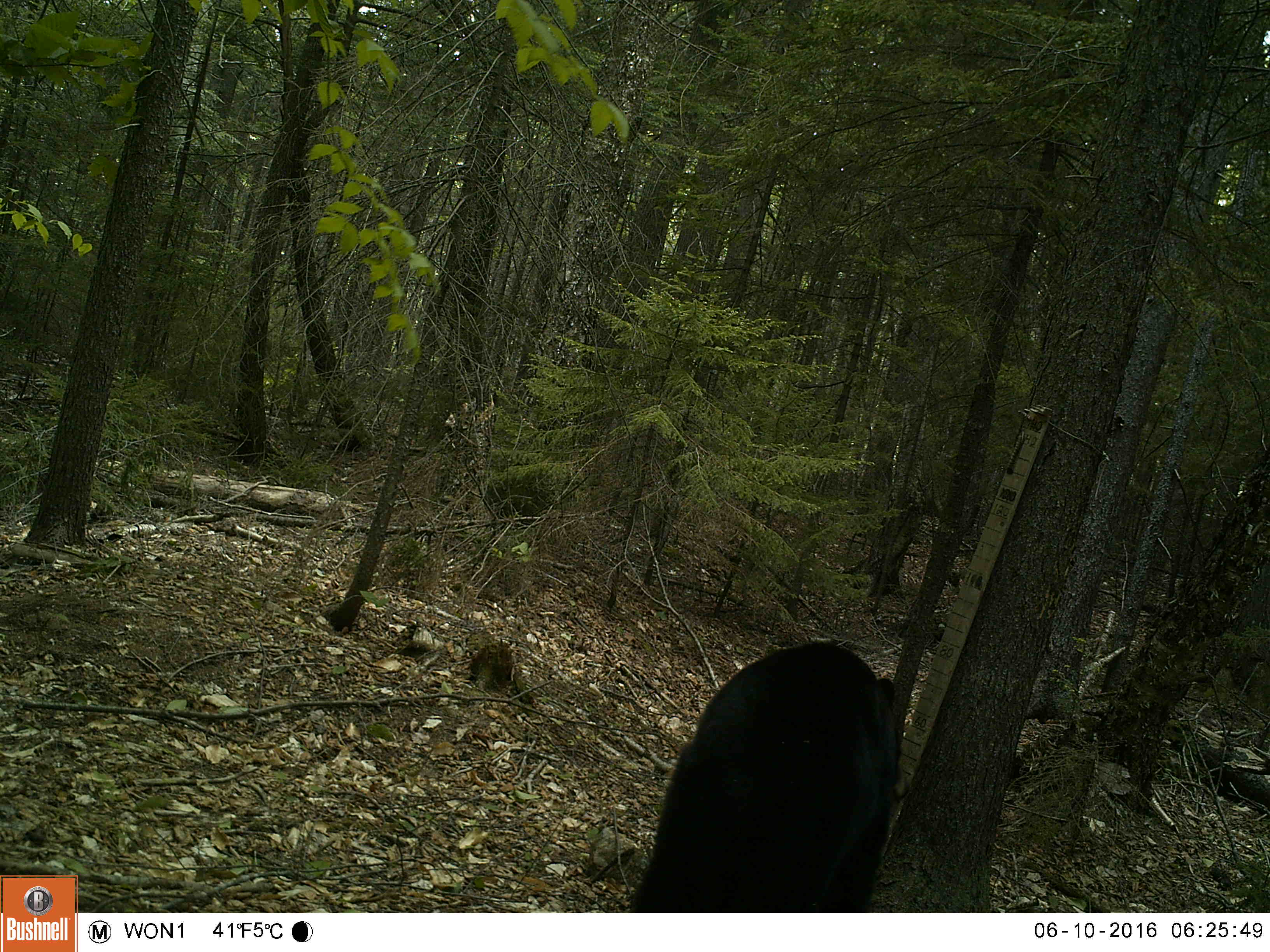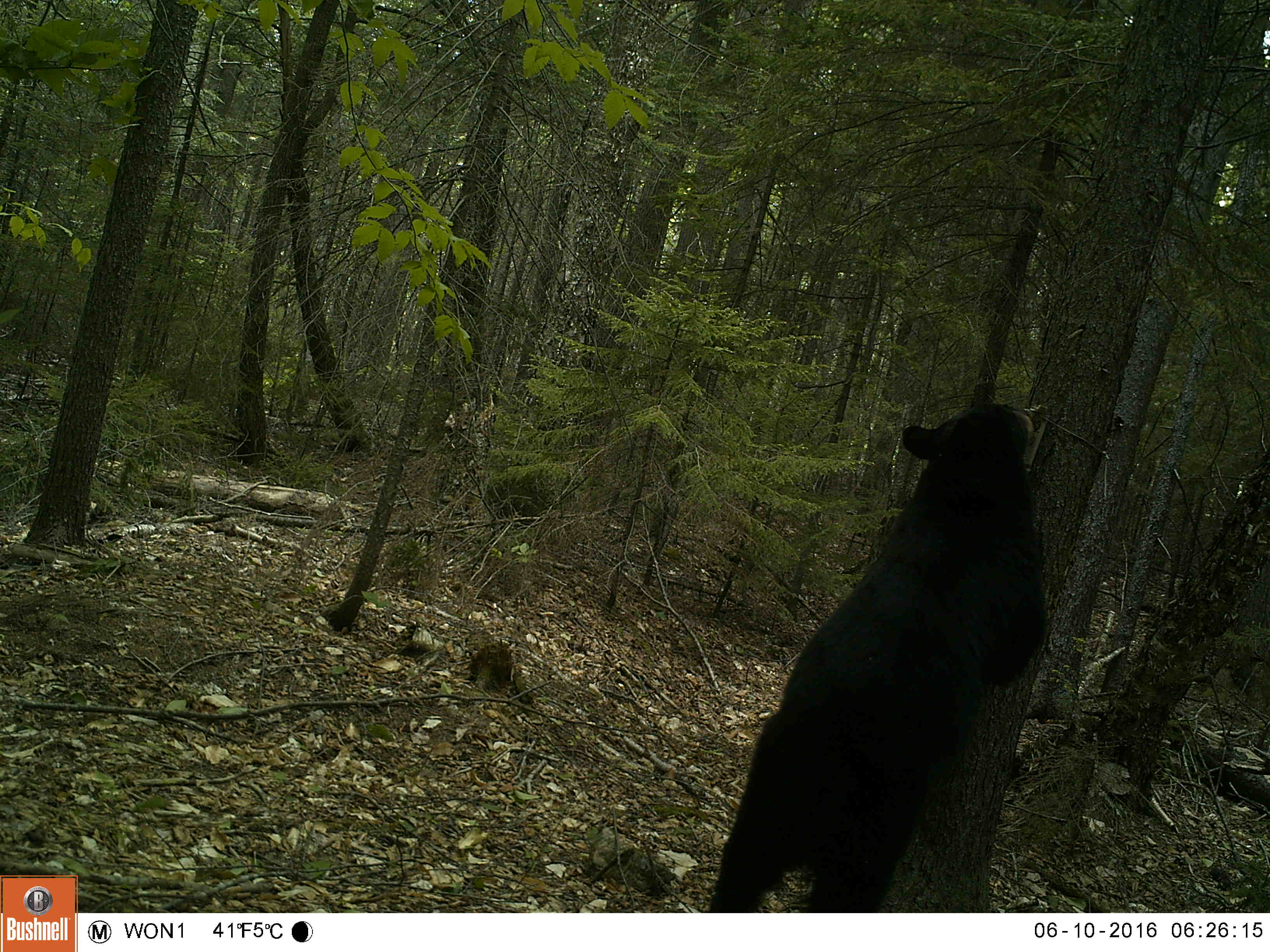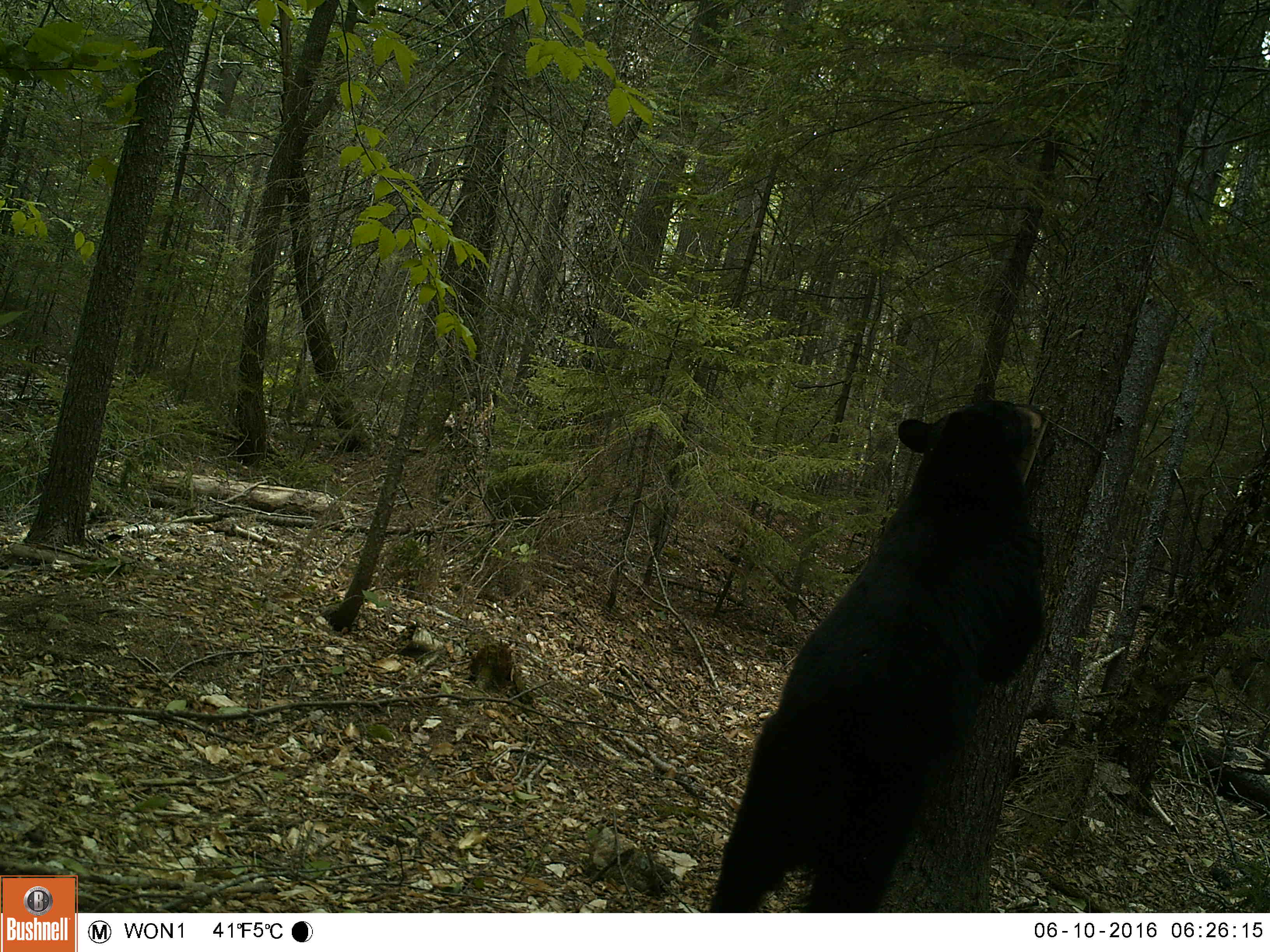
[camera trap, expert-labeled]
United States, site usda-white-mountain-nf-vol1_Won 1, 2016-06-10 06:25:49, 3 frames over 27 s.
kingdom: Animalia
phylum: Chordata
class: Mammalia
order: Carnivora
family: Ursidae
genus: Ursus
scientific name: Ursus americanus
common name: black bear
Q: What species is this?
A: Black bear (Ursus americanus).